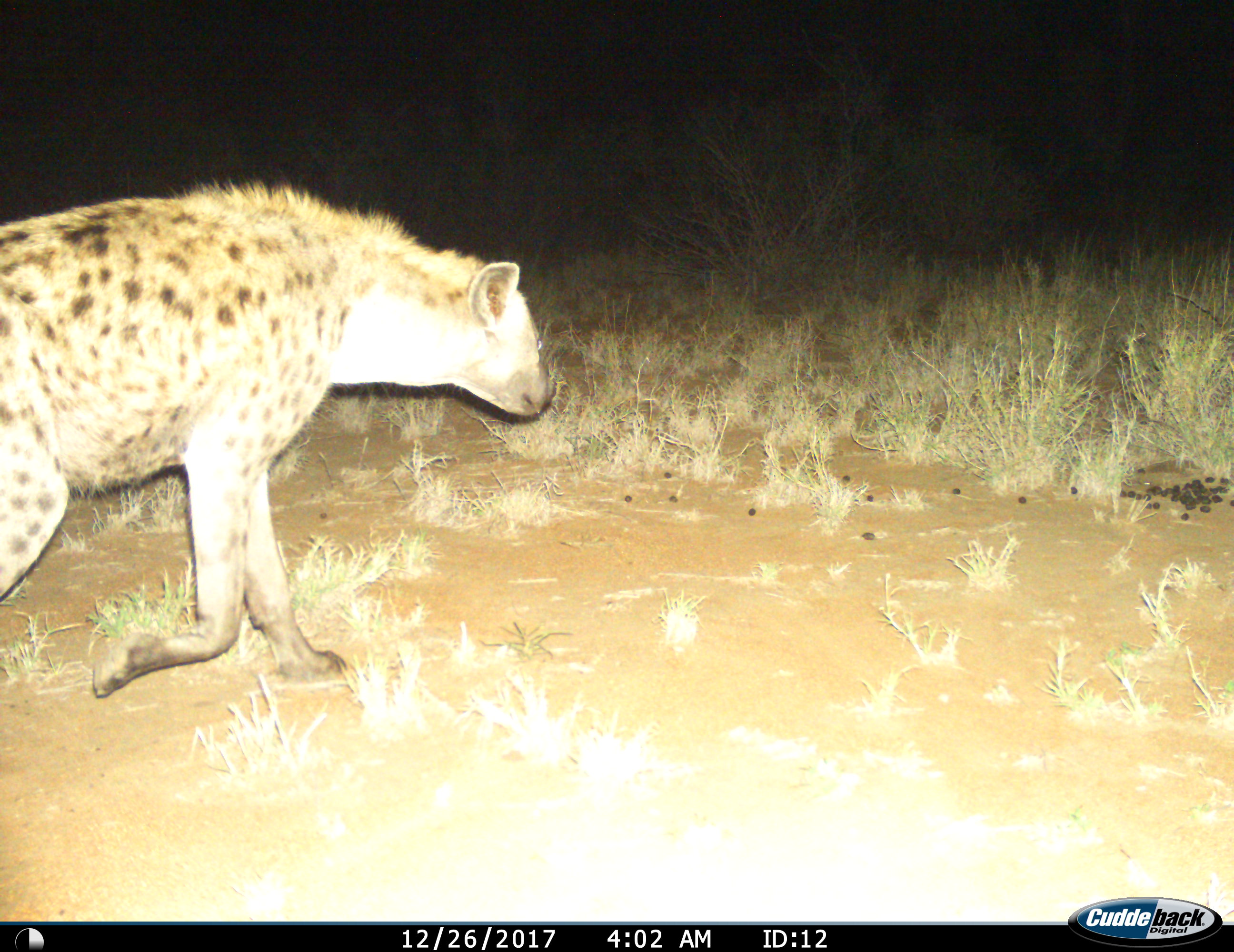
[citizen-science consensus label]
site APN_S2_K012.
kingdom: Animalia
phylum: Chordata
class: Mammalia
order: Carnivora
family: Hyaenidae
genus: Crocuta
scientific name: Crocuta crocuta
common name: spotted hyena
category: hyenaspotted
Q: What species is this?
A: Hyenaspotted (spotted hyena) (Crocuta crocuta).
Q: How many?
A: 1.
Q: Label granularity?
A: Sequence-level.